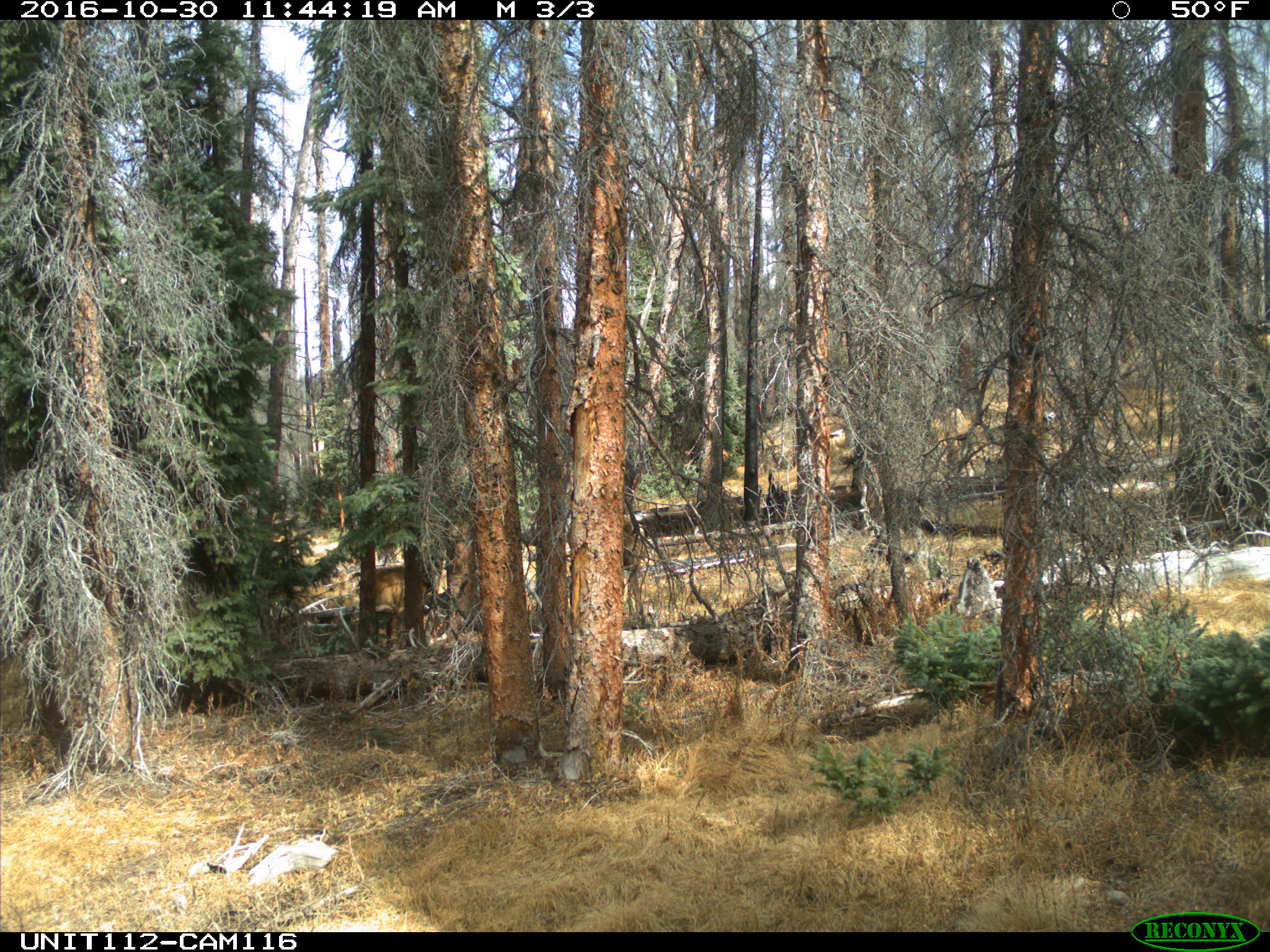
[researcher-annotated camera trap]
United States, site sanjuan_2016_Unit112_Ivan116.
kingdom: Animalia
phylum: Chordata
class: Mammalia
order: Artiodactyla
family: Cervidae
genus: Cervus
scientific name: Cervus elaphus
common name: red deer